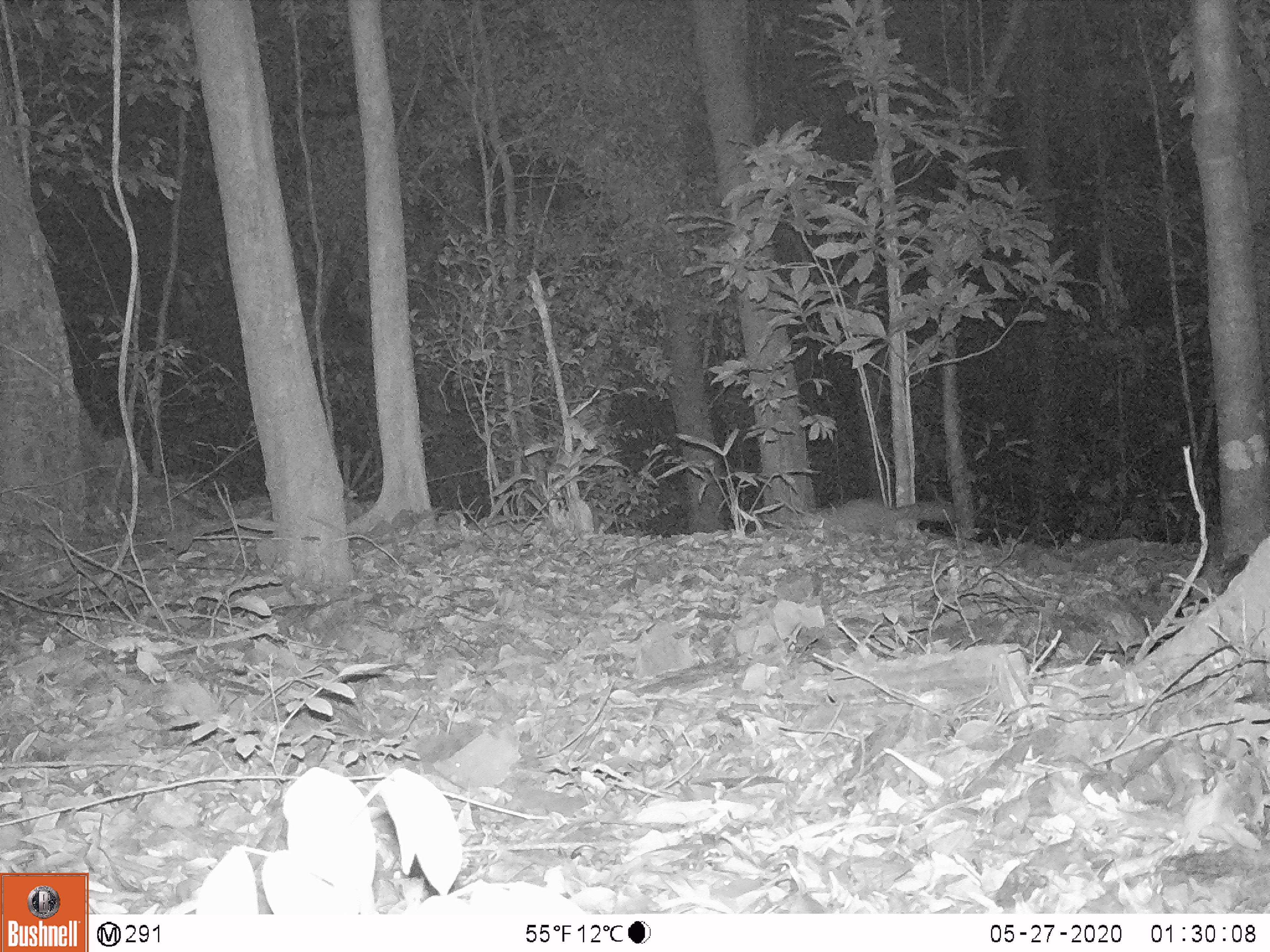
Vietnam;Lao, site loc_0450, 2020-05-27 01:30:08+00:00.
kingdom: Animalia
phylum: Chordata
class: Mammalia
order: Carnivora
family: Mustelidae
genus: Melogale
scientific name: Melogale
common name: ferret badger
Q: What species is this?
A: Ferret badger (Melogale).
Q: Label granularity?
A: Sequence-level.